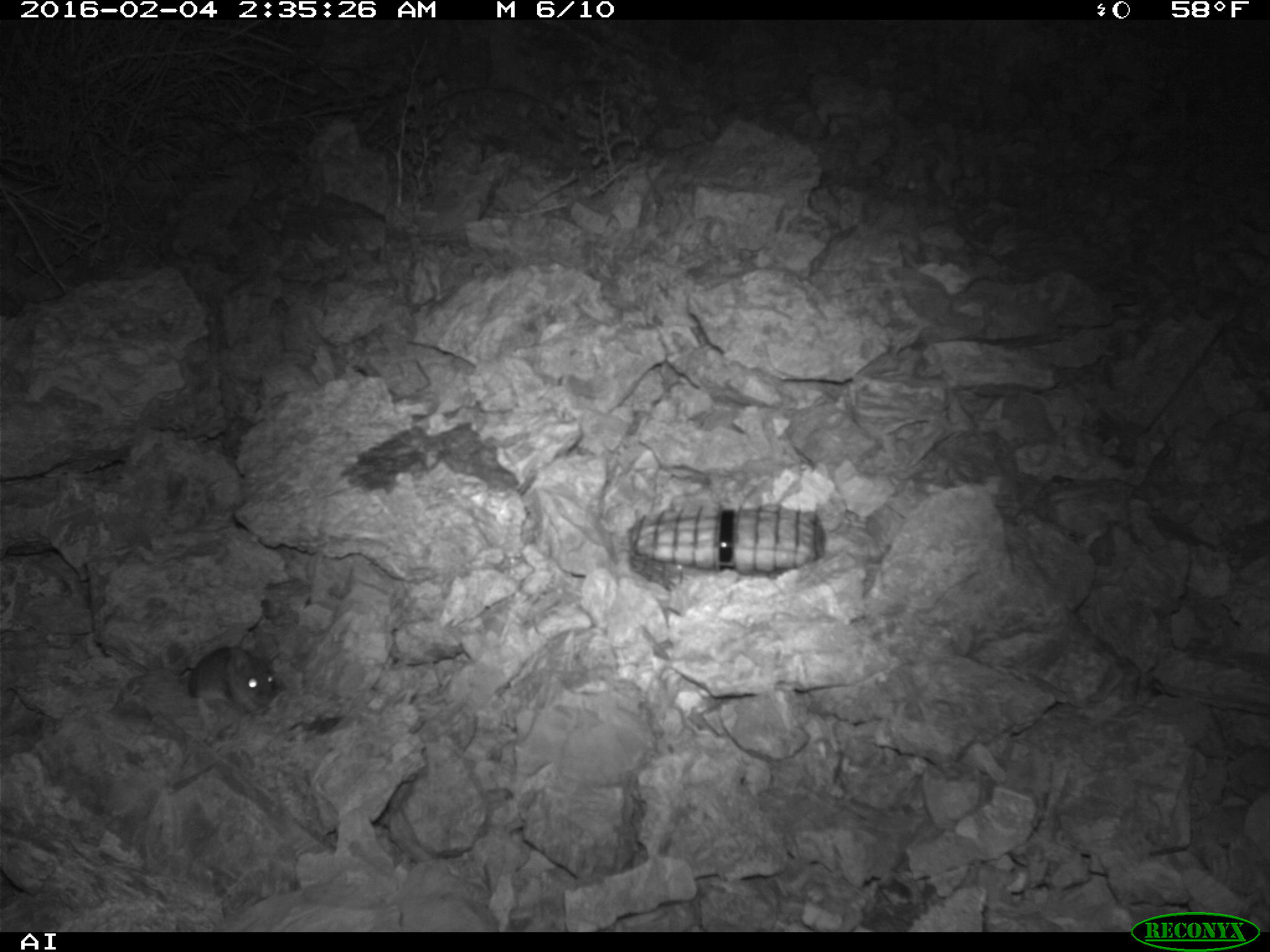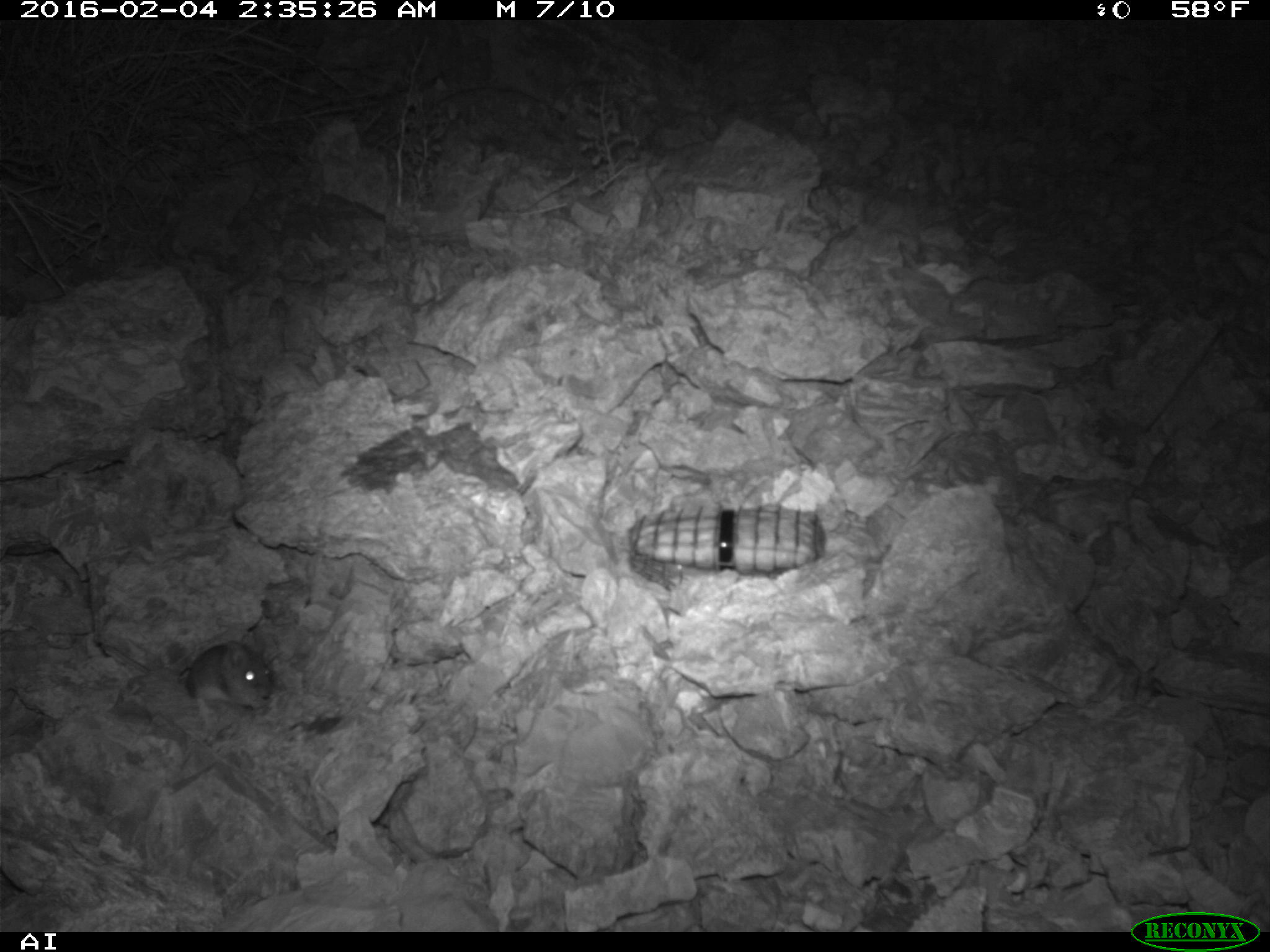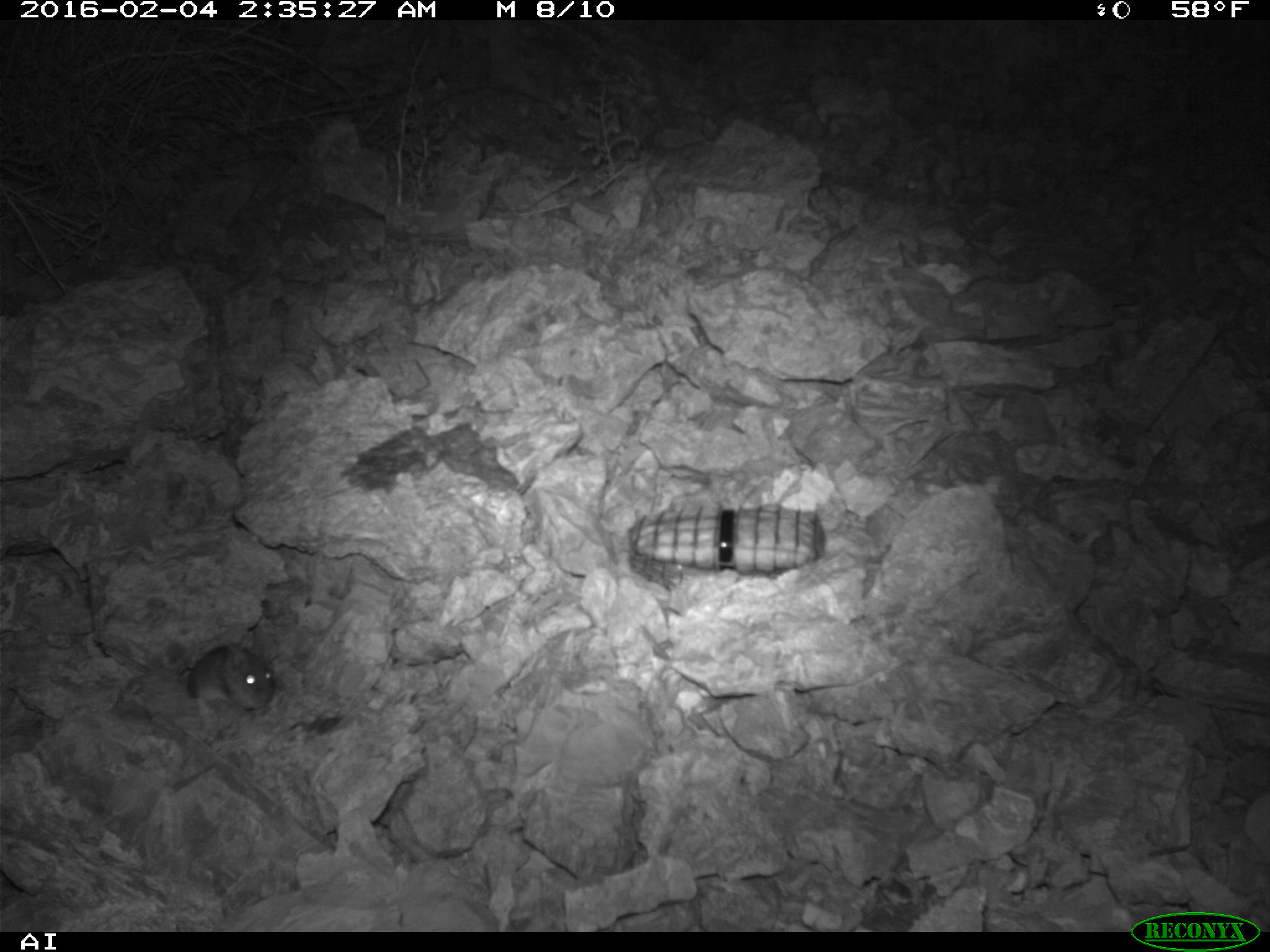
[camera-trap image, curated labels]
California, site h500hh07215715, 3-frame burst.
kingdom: Animalia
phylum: Chordata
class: Mammalia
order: Rodentia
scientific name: Rodentia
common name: rodent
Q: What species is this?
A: Rodent (Rodentia).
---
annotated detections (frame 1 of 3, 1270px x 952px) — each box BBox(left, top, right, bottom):
rodent: BBox(102, 641, 275, 714)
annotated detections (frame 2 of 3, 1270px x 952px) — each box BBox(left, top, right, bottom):
rodent: BBox(95, 637, 271, 721)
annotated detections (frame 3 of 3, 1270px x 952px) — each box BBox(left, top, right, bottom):
rodent: BBox(185, 643, 276, 711)